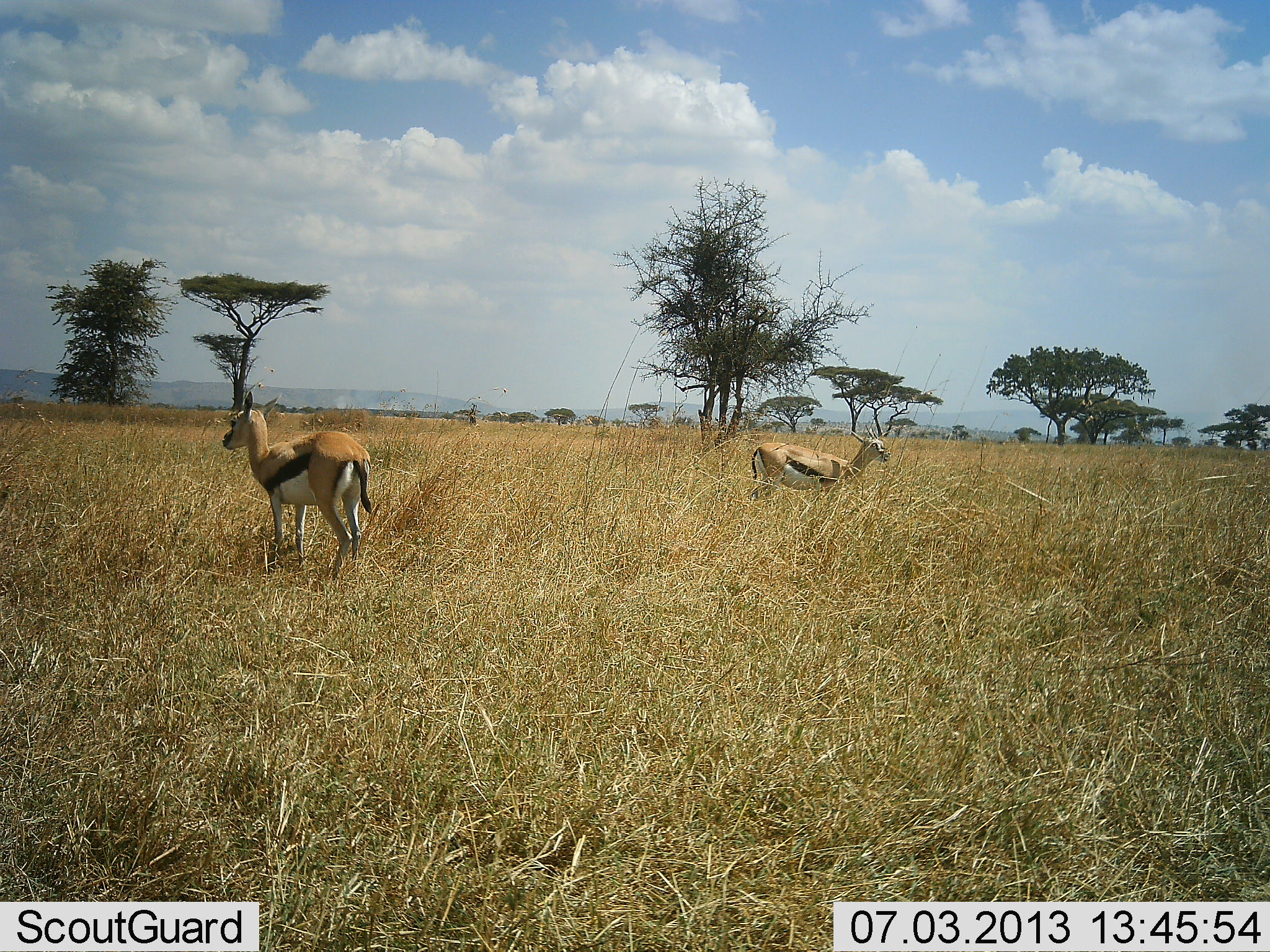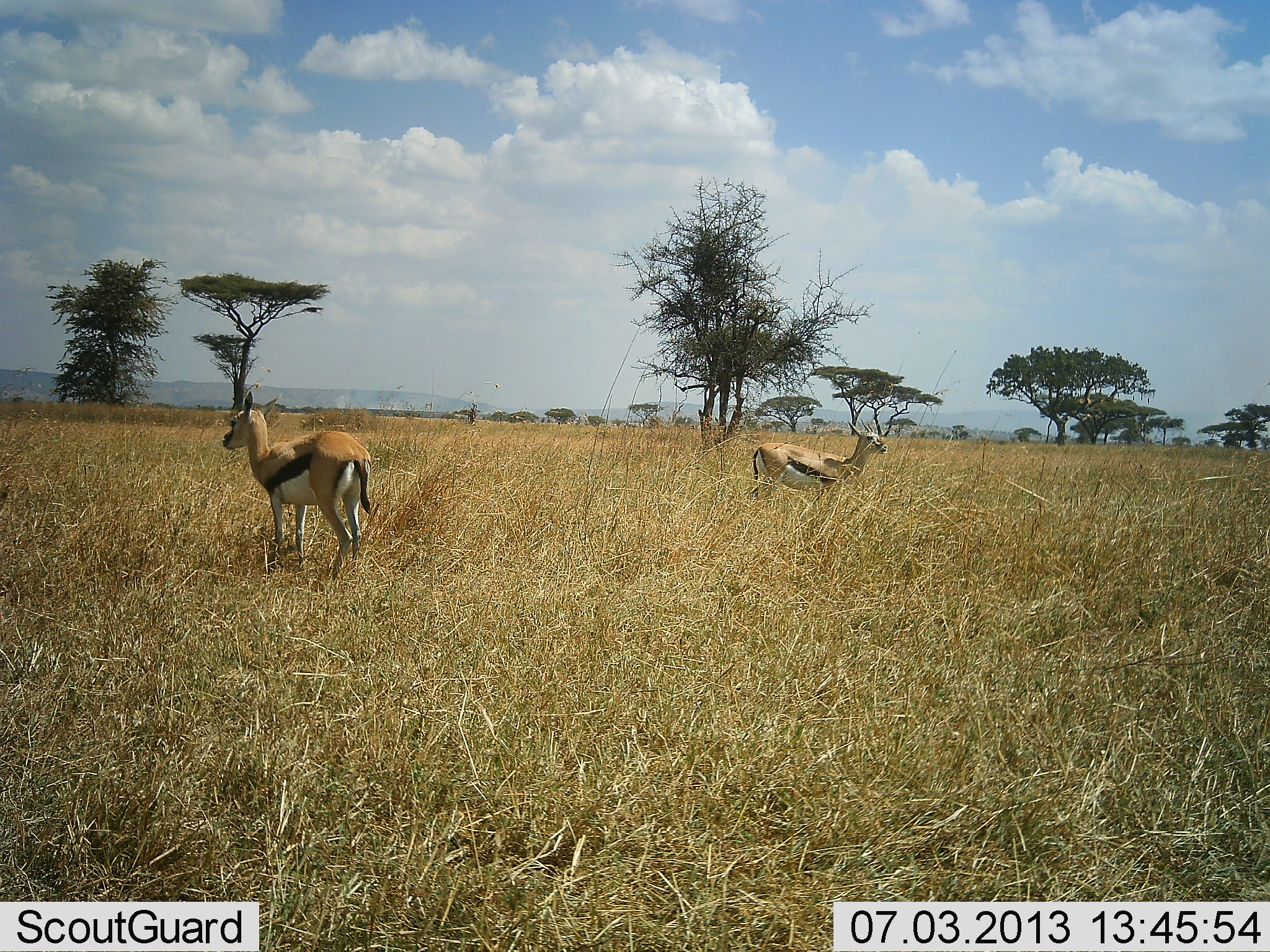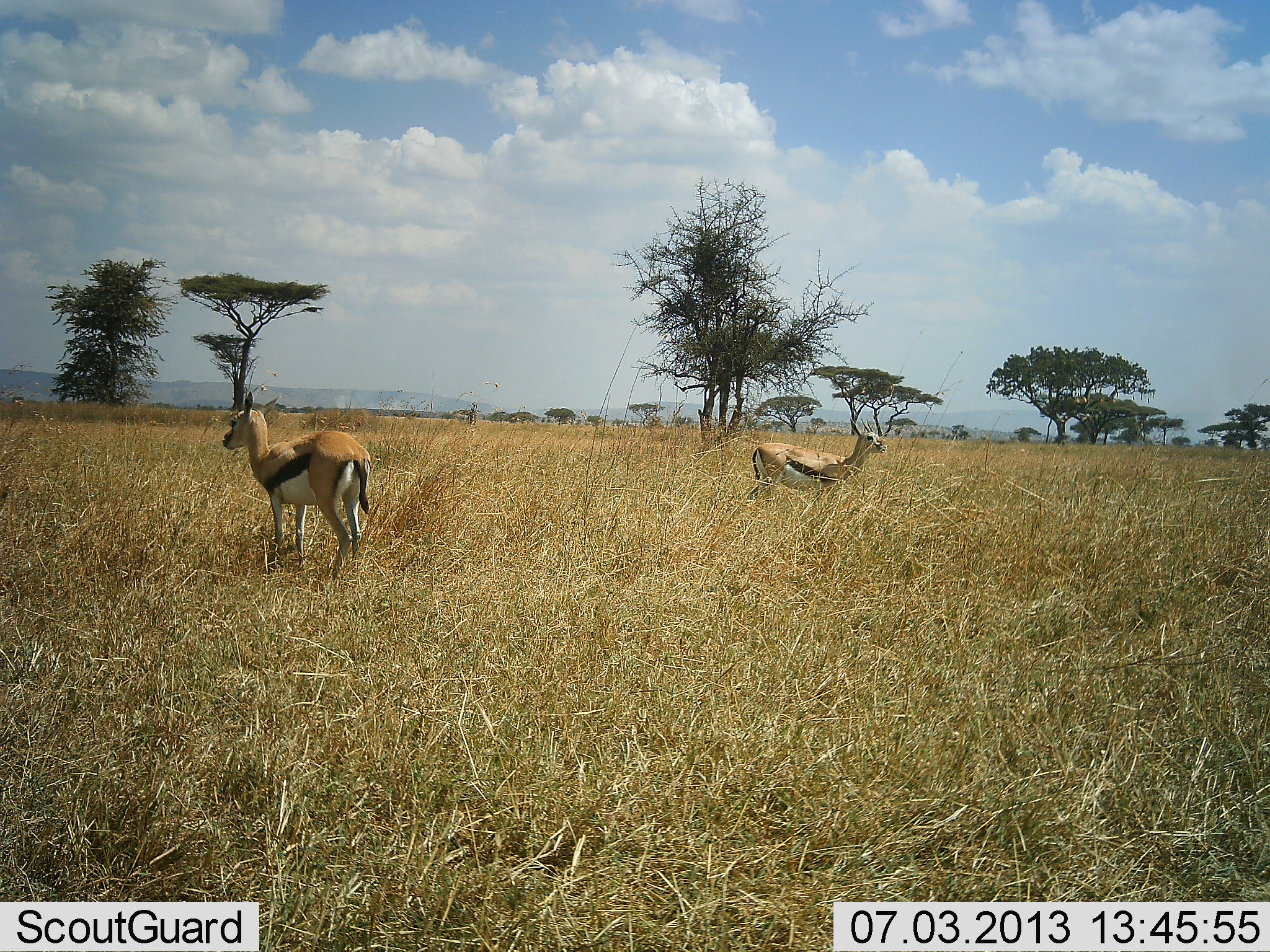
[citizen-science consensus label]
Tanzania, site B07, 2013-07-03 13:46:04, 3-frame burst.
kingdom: Animalia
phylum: Chordata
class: Mammalia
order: Artiodactyla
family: Bovidae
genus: Eudorcas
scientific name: Eudorcas thomsonii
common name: thomson's gazelle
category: gazellethomsons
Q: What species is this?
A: Gazellethomsons (thomson's gazelle) (Eudorcas thomsonii).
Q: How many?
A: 2.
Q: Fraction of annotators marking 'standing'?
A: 97%.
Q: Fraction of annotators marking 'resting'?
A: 3%.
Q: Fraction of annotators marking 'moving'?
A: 0%.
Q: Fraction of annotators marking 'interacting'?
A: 0%.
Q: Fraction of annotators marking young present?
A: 0%.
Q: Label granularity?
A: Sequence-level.